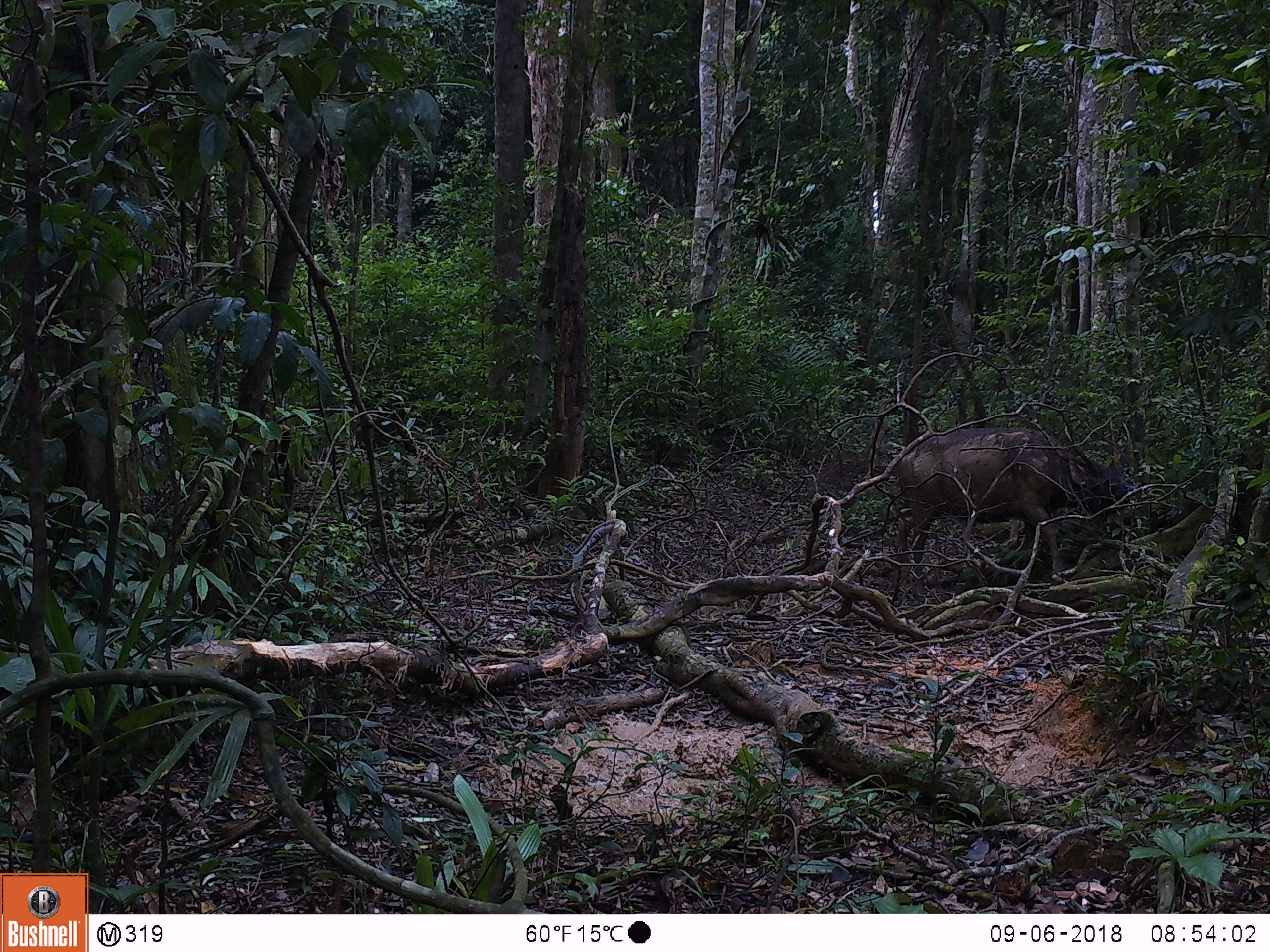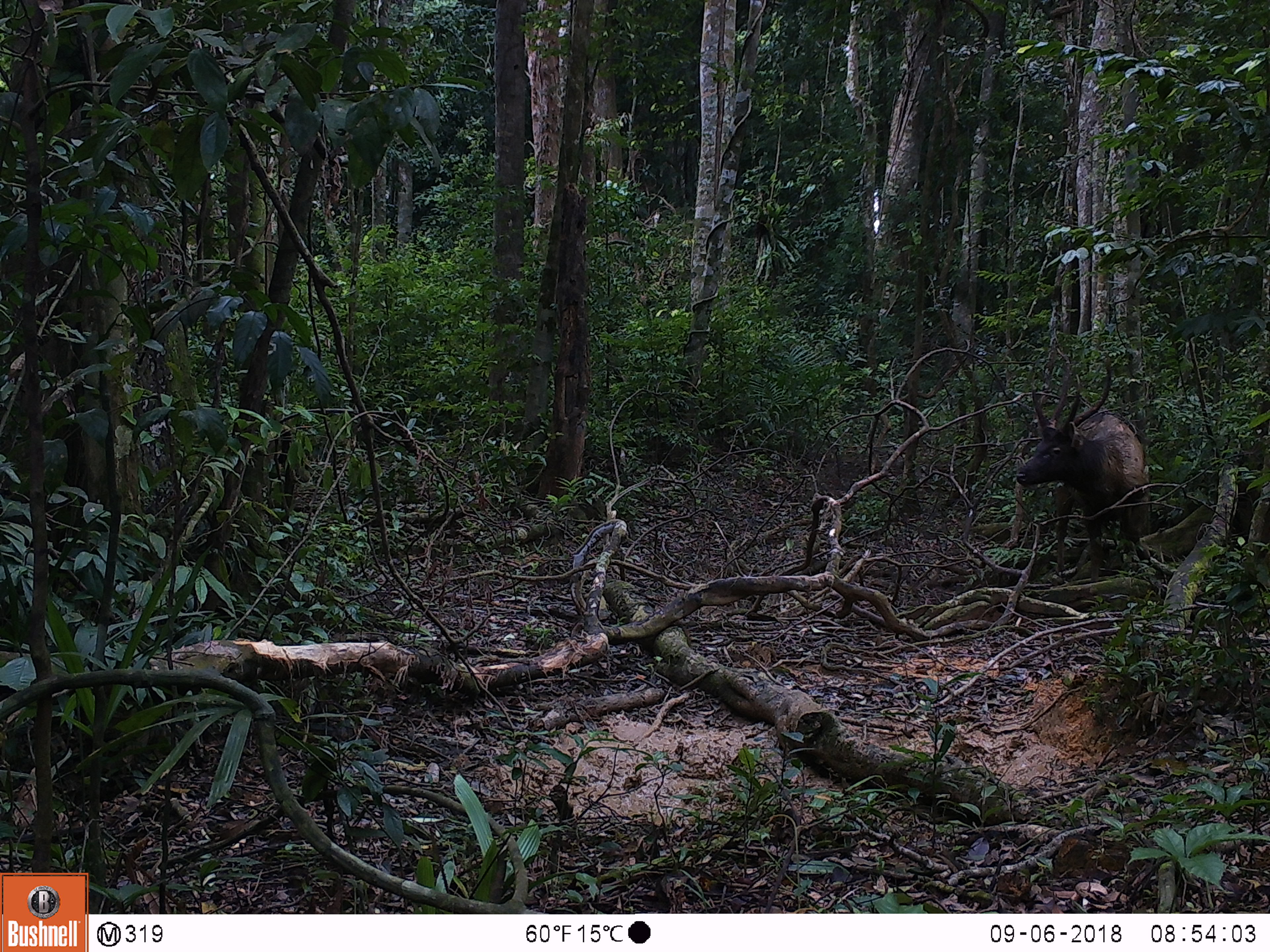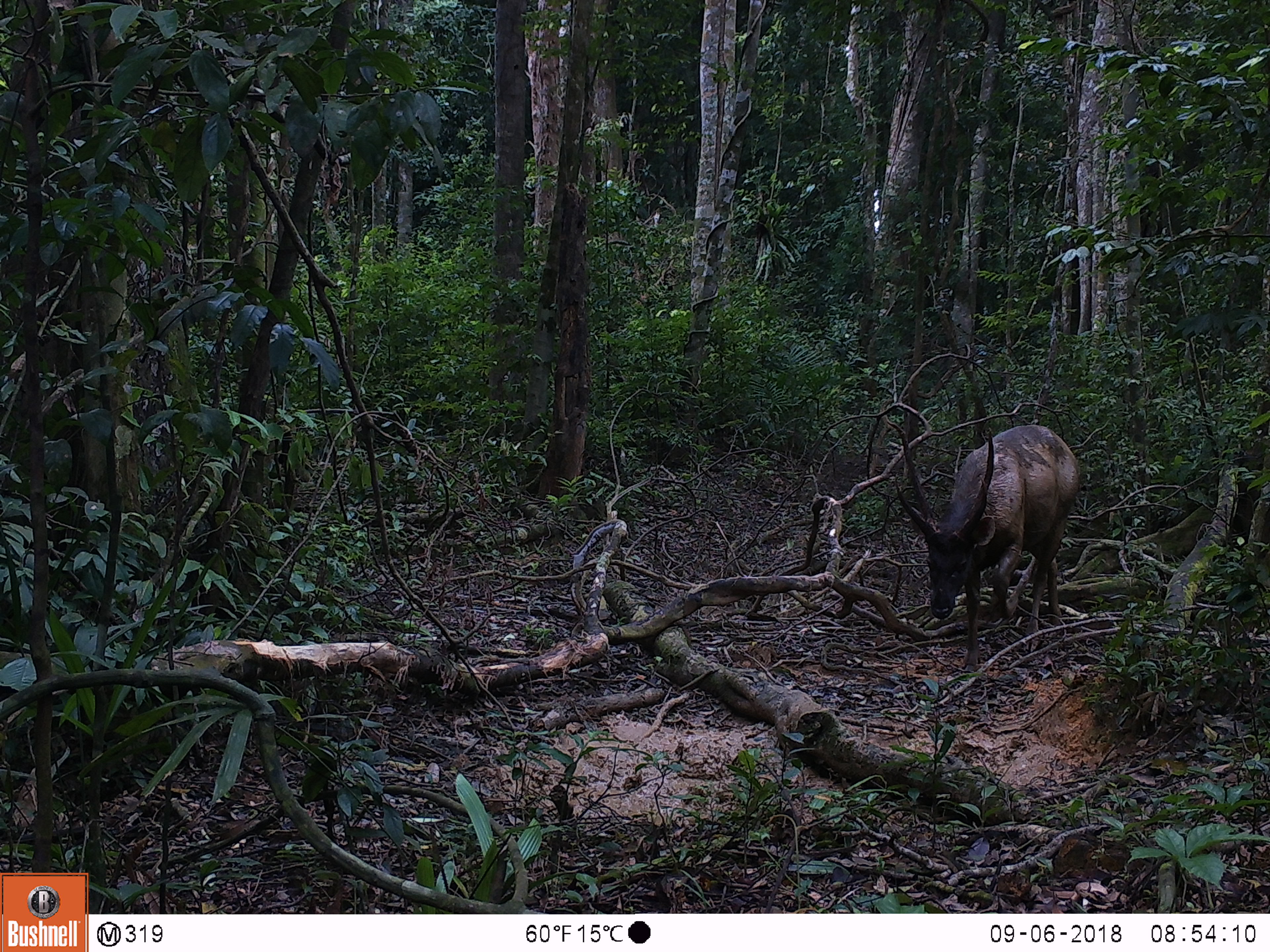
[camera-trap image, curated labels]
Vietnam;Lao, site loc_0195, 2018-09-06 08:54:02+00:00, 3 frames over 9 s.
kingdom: Animalia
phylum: Chordata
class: Mammalia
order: Artiodactyla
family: Cervidae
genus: Rusa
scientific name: Rusa unicolor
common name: sambar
Sambar (Rusa unicolor). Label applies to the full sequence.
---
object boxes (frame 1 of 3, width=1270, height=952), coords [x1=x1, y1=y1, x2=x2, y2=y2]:
sambar: [x1=894, y1=419, x2=1135, y2=592]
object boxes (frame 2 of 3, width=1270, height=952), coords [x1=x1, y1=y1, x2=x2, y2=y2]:
sambar: [x1=1015, y1=358, x2=1150, y2=582]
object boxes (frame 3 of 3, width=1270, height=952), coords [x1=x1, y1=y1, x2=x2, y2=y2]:
sambar: [x1=884, y1=414, x2=1079, y2=672]